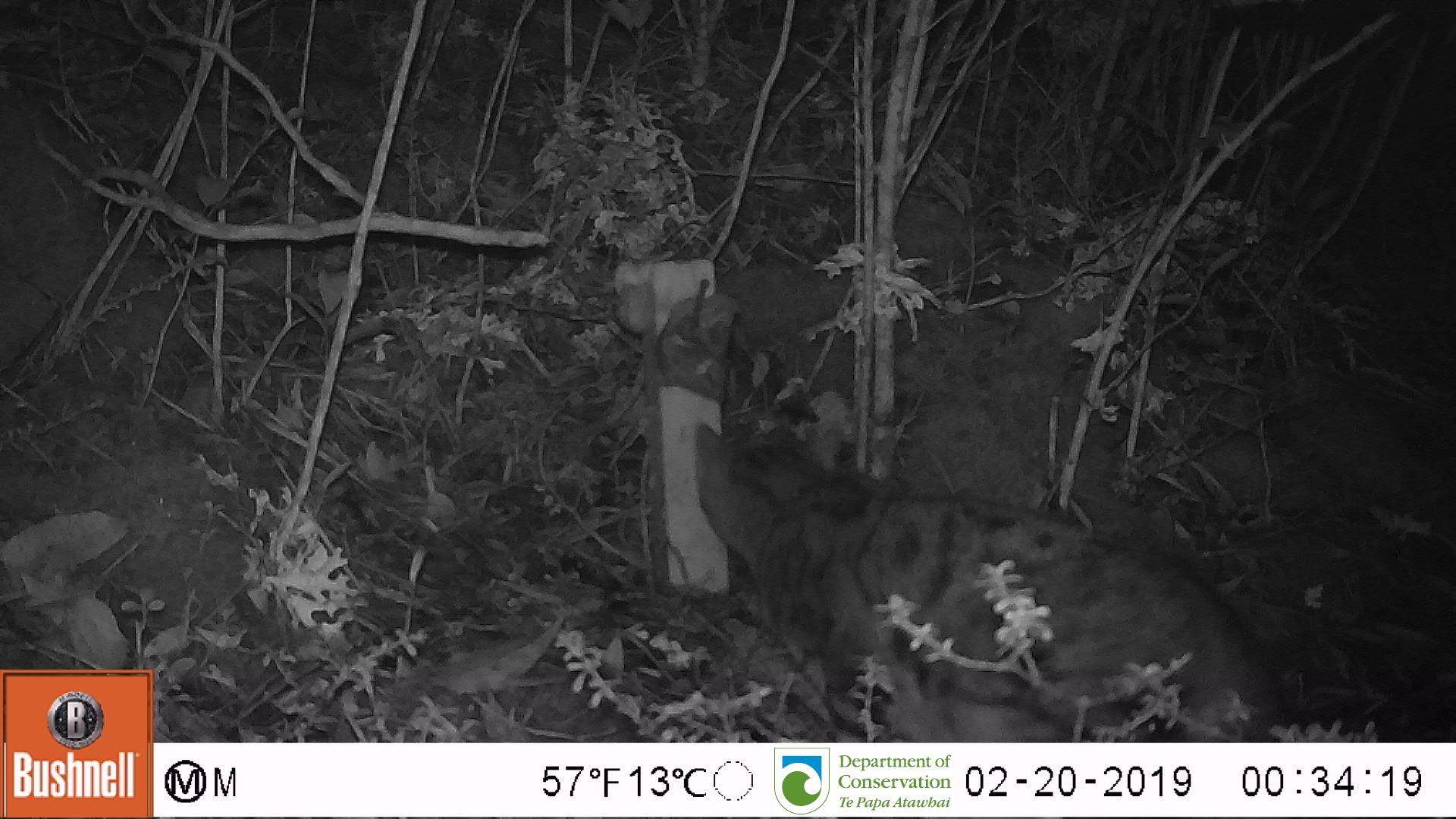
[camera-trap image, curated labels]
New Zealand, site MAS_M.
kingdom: Animalia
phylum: Chordata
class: Mammalia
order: Carnivora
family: Felidae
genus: Felis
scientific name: Felis catus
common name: domestic cat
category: cat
Cat (domestic cat) (Felis catus).